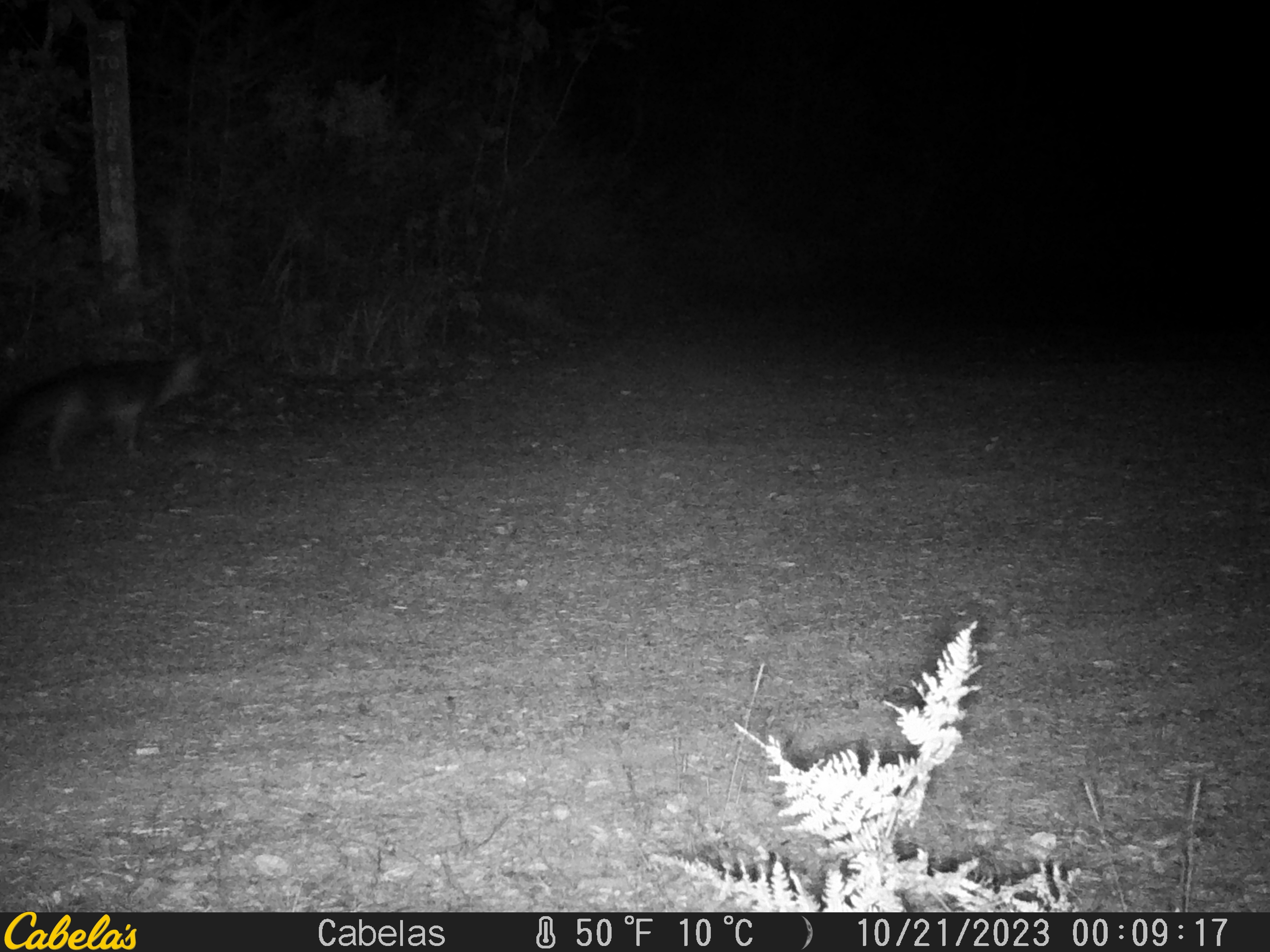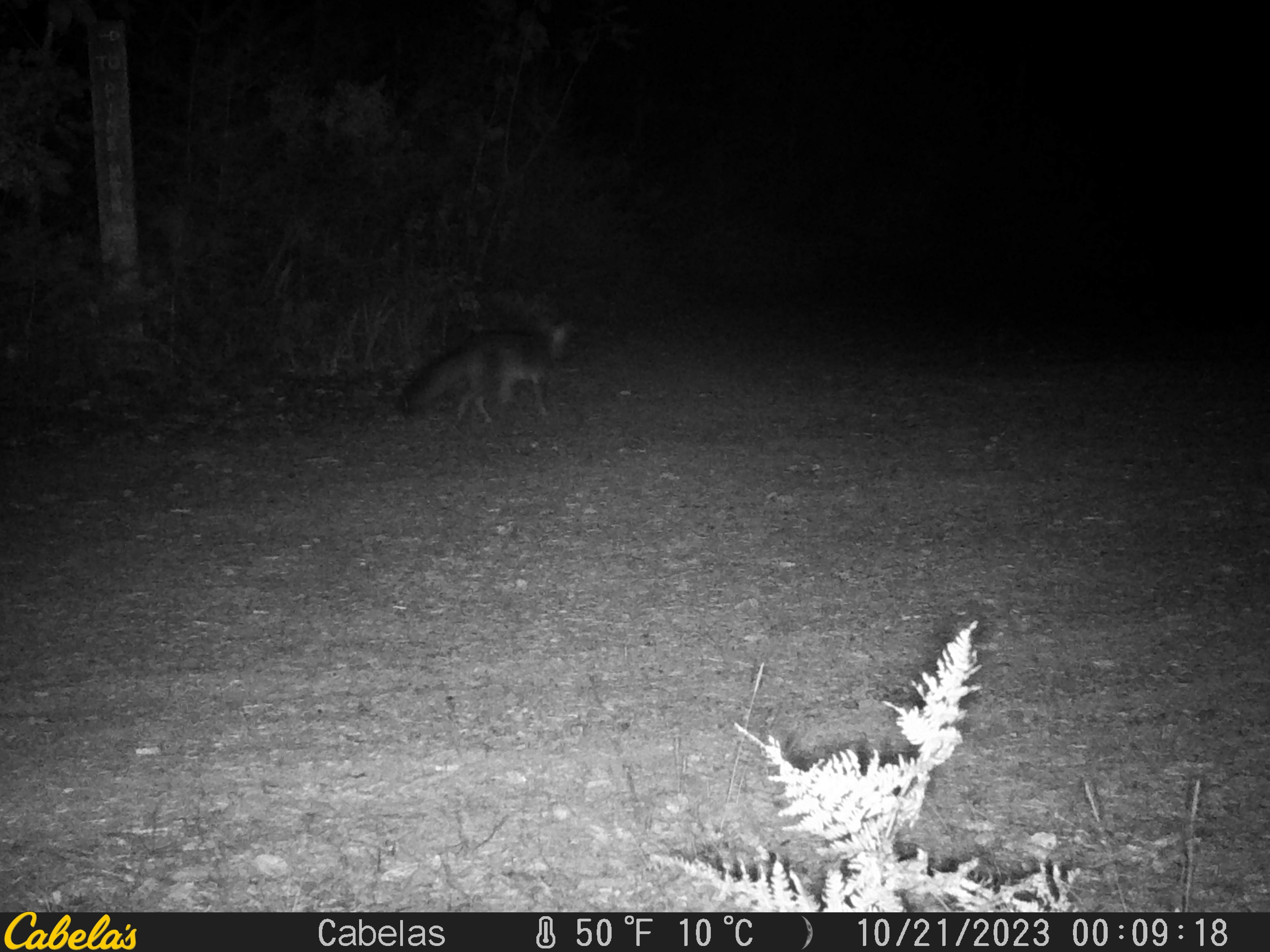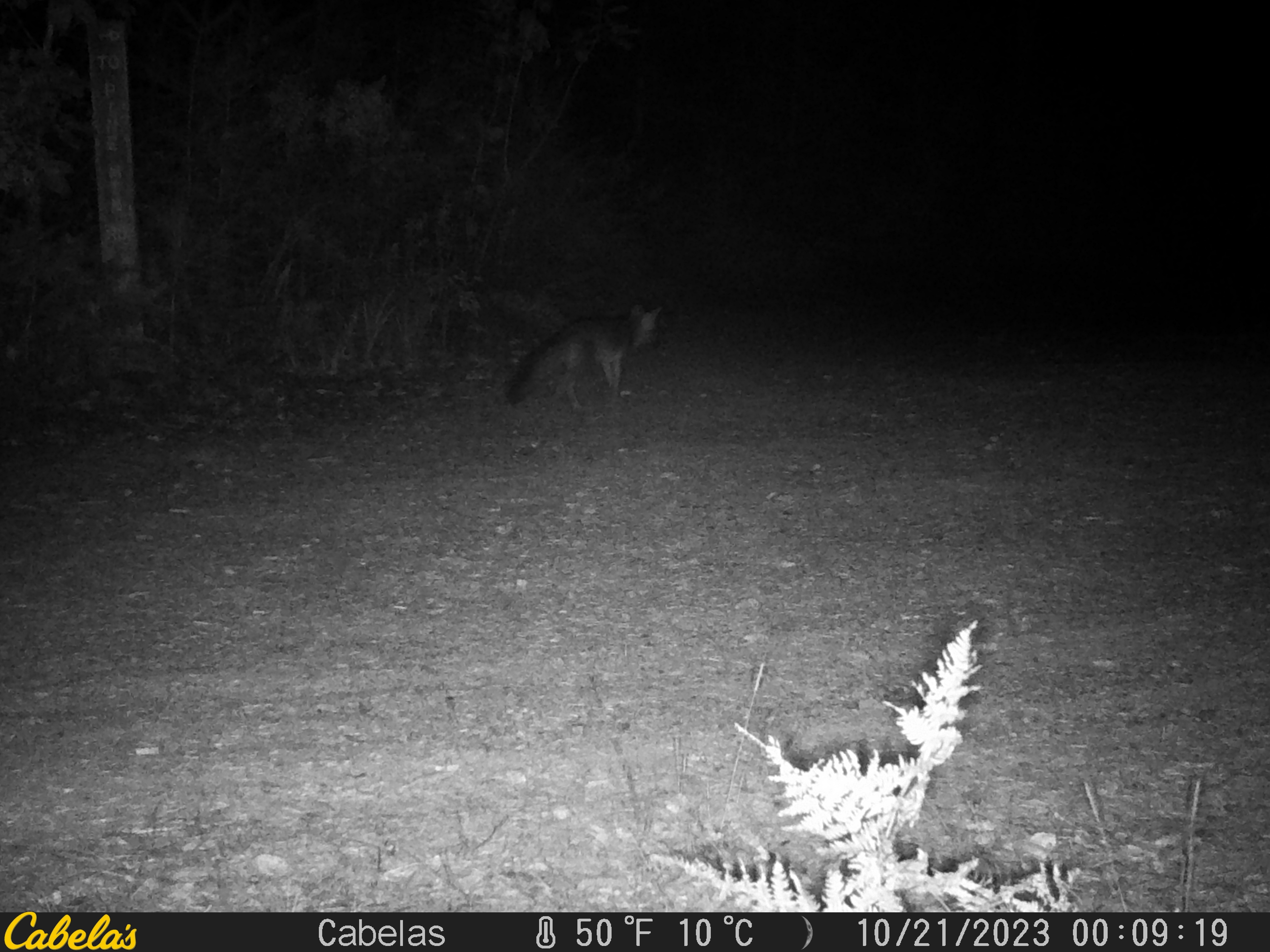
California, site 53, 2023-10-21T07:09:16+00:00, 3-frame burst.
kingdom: Animalia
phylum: Chordata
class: Mammalia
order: Carnivora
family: Canidae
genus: Urocyon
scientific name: Urocyon cinereoargenteus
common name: gray fox